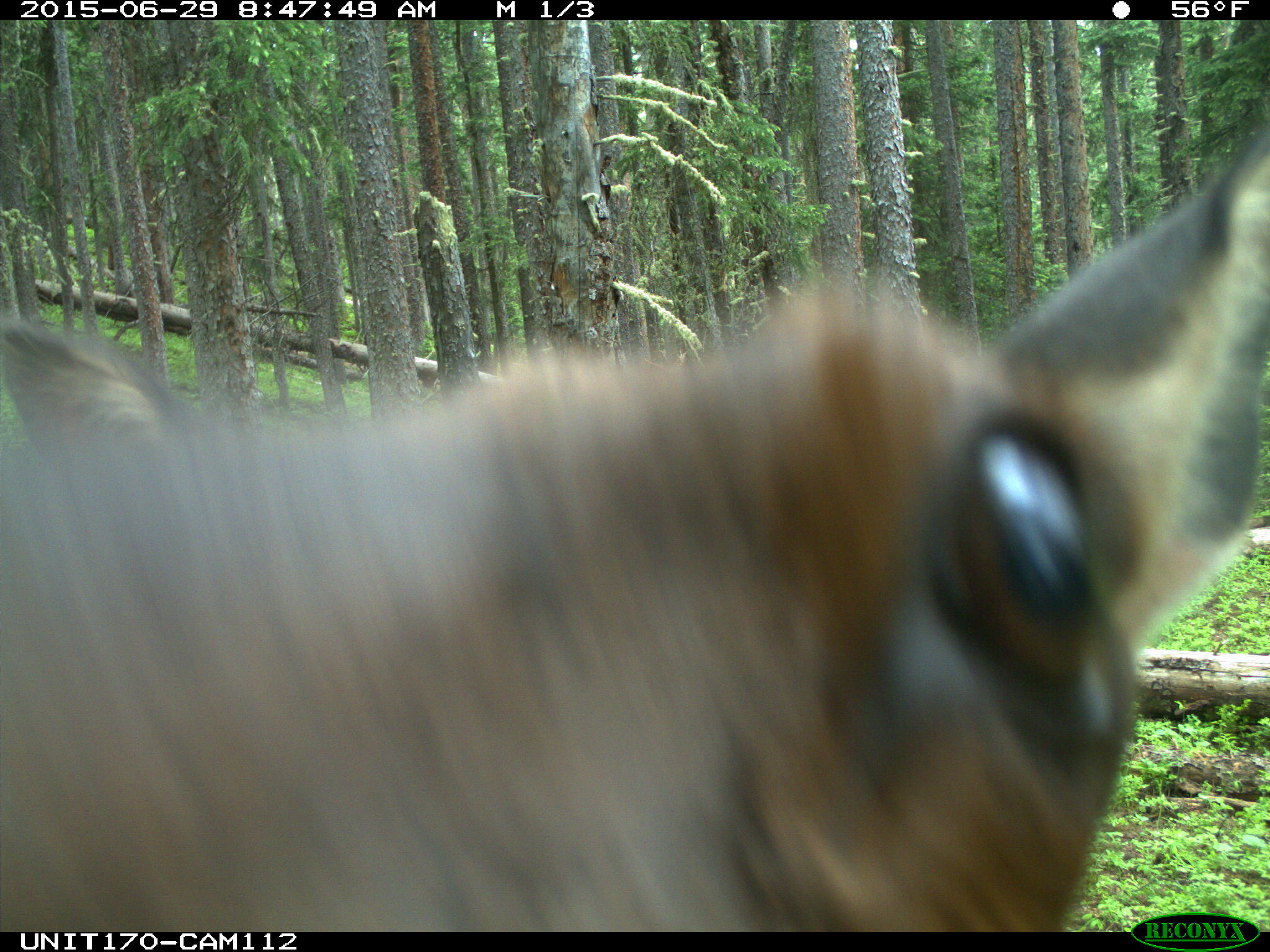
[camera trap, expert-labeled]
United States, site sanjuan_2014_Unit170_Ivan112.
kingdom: Animalia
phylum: Chordata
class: Mammalia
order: Artiodactyla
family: Cervidae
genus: Cervus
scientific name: Cervus elaphus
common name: red deer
Cervus elaphus (red deer).